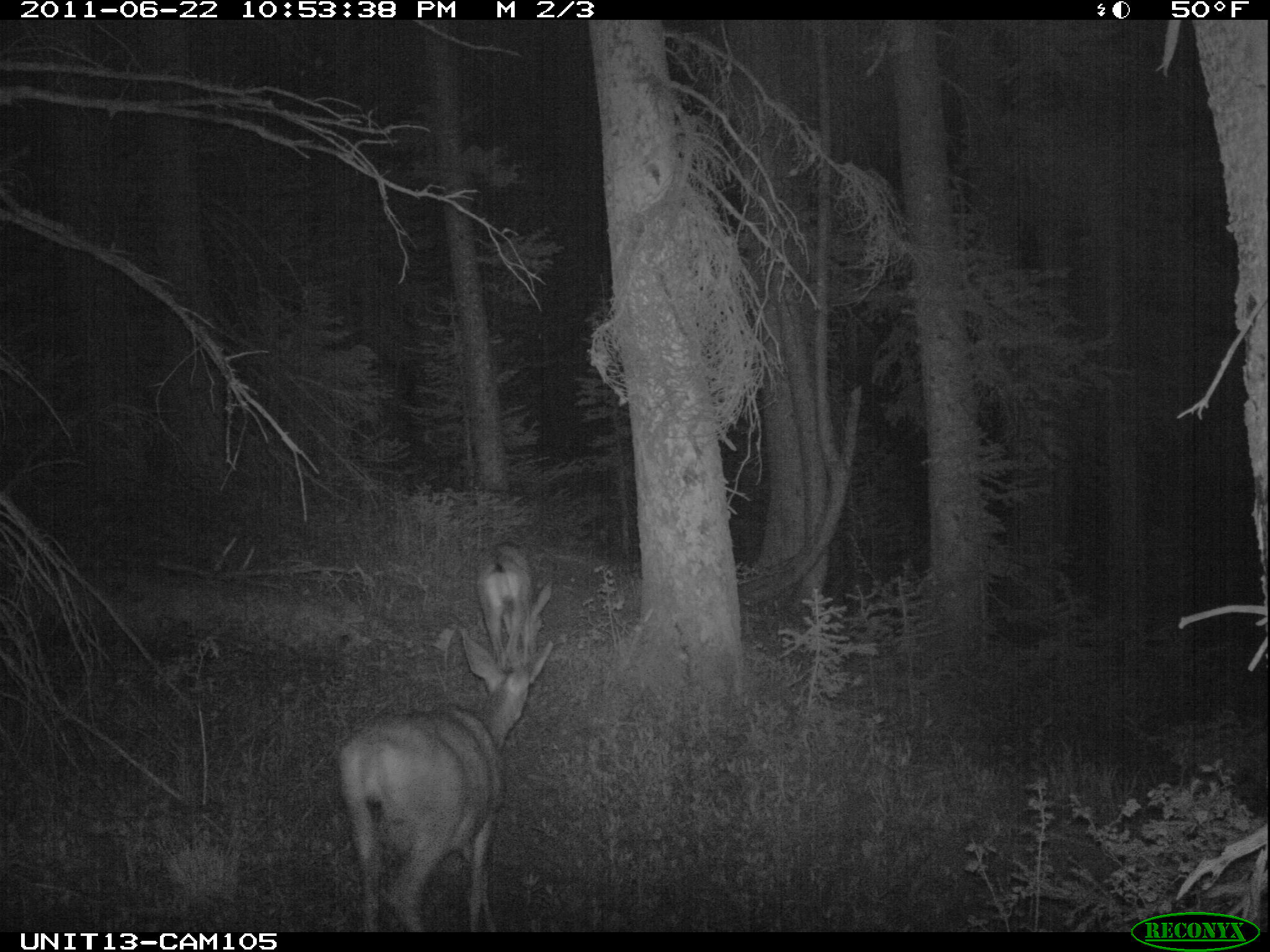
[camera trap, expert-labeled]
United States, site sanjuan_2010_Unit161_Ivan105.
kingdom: Animalia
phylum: Chordata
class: Mammalia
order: Artiodactyla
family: Cervidae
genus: Odocoileus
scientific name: Odocoileus hemionus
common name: mule deer